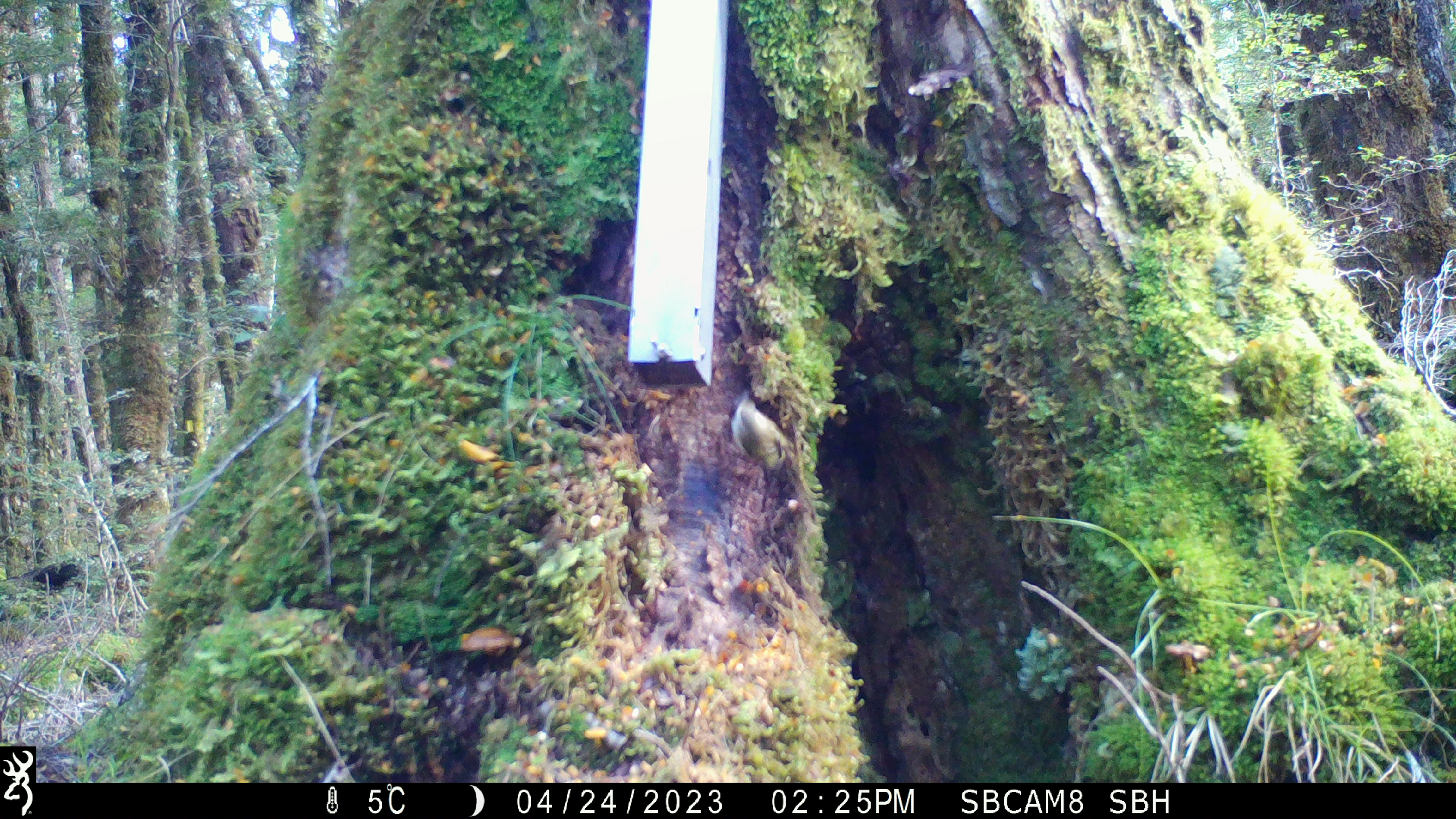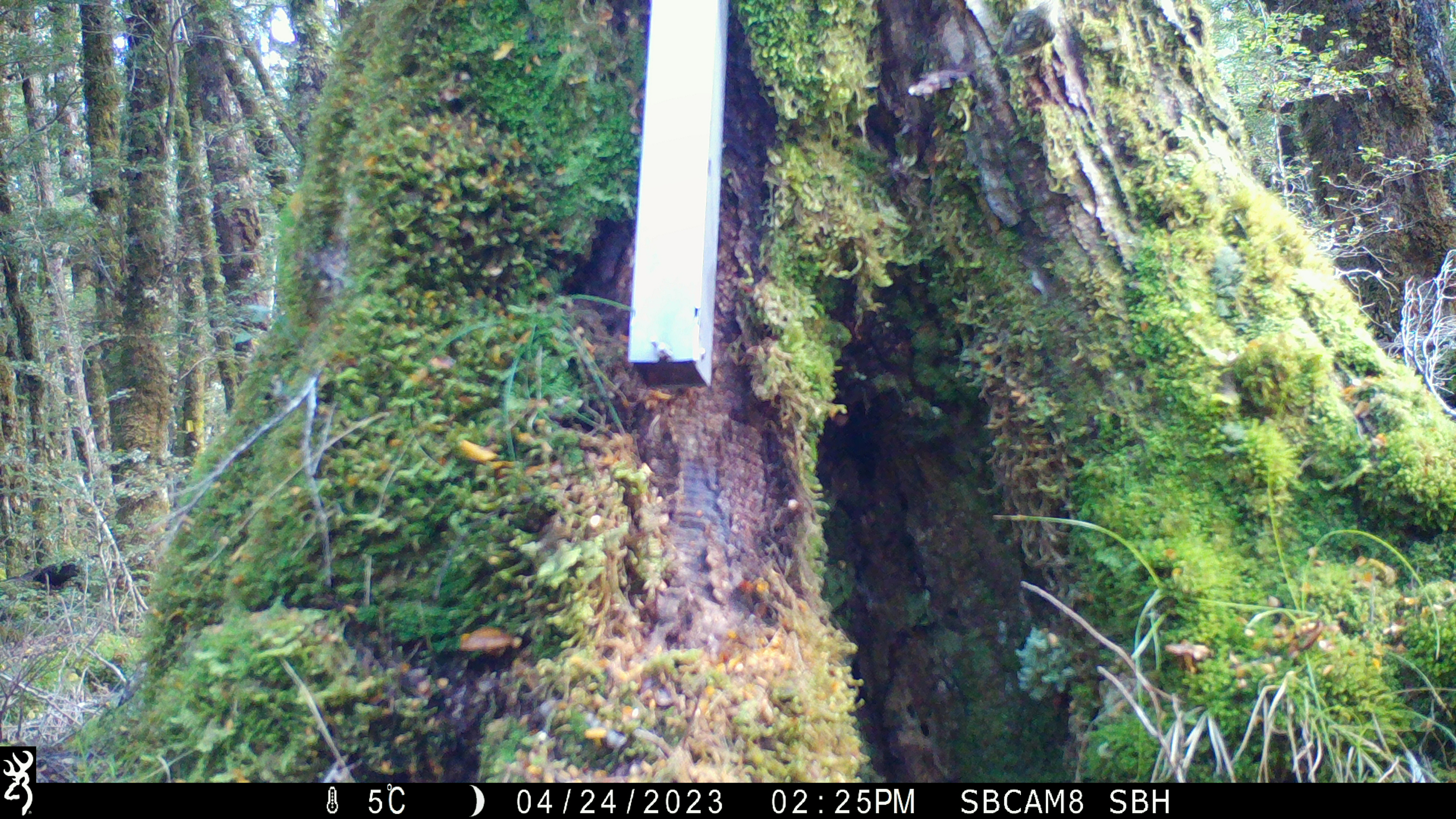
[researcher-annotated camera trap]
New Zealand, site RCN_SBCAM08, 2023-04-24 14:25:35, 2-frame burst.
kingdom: Animalia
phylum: Chordata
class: Aves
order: Passeriformes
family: Acanthisittidae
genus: Acanthisitta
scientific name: Acanthisitta chloris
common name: rifleman